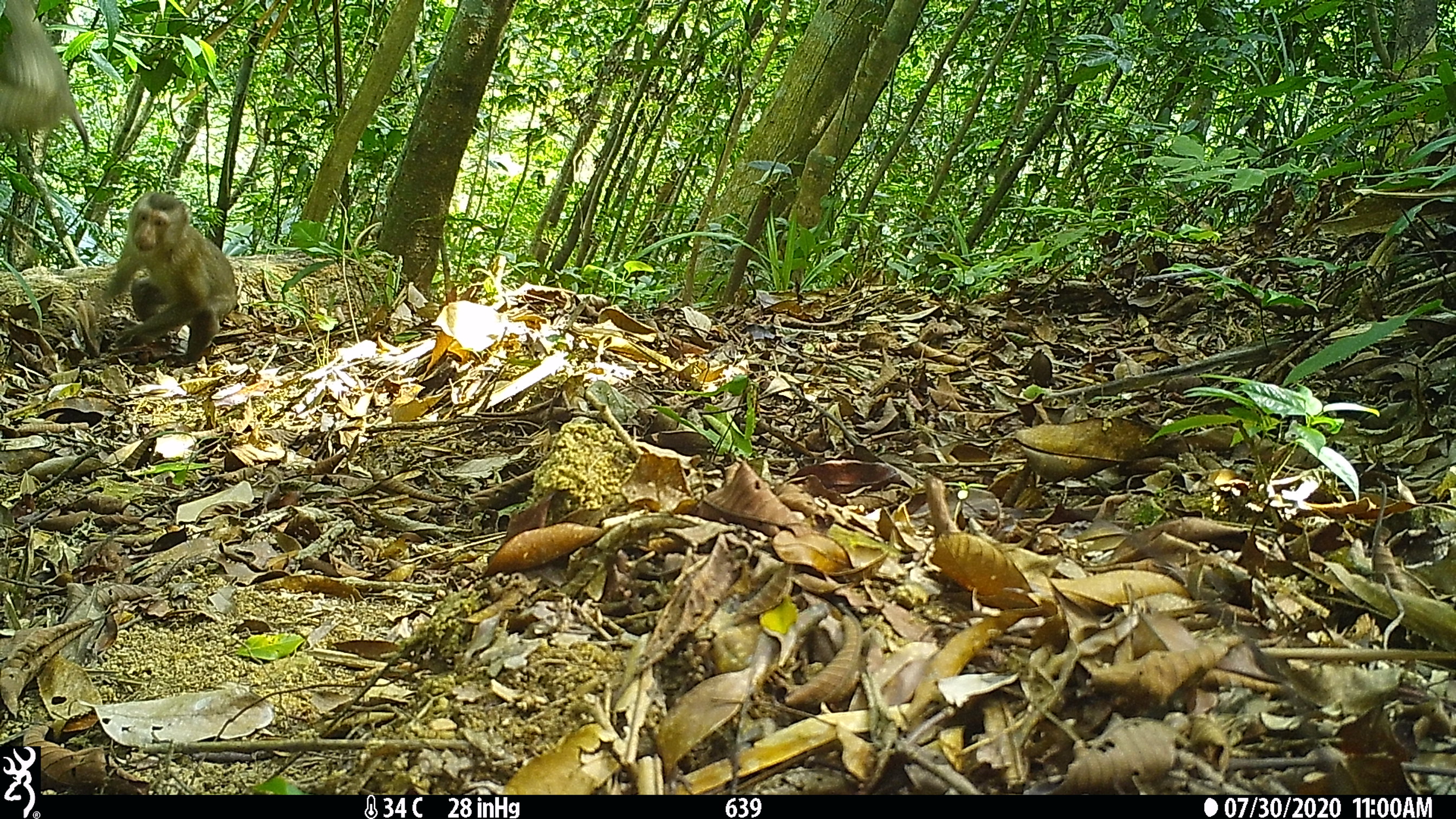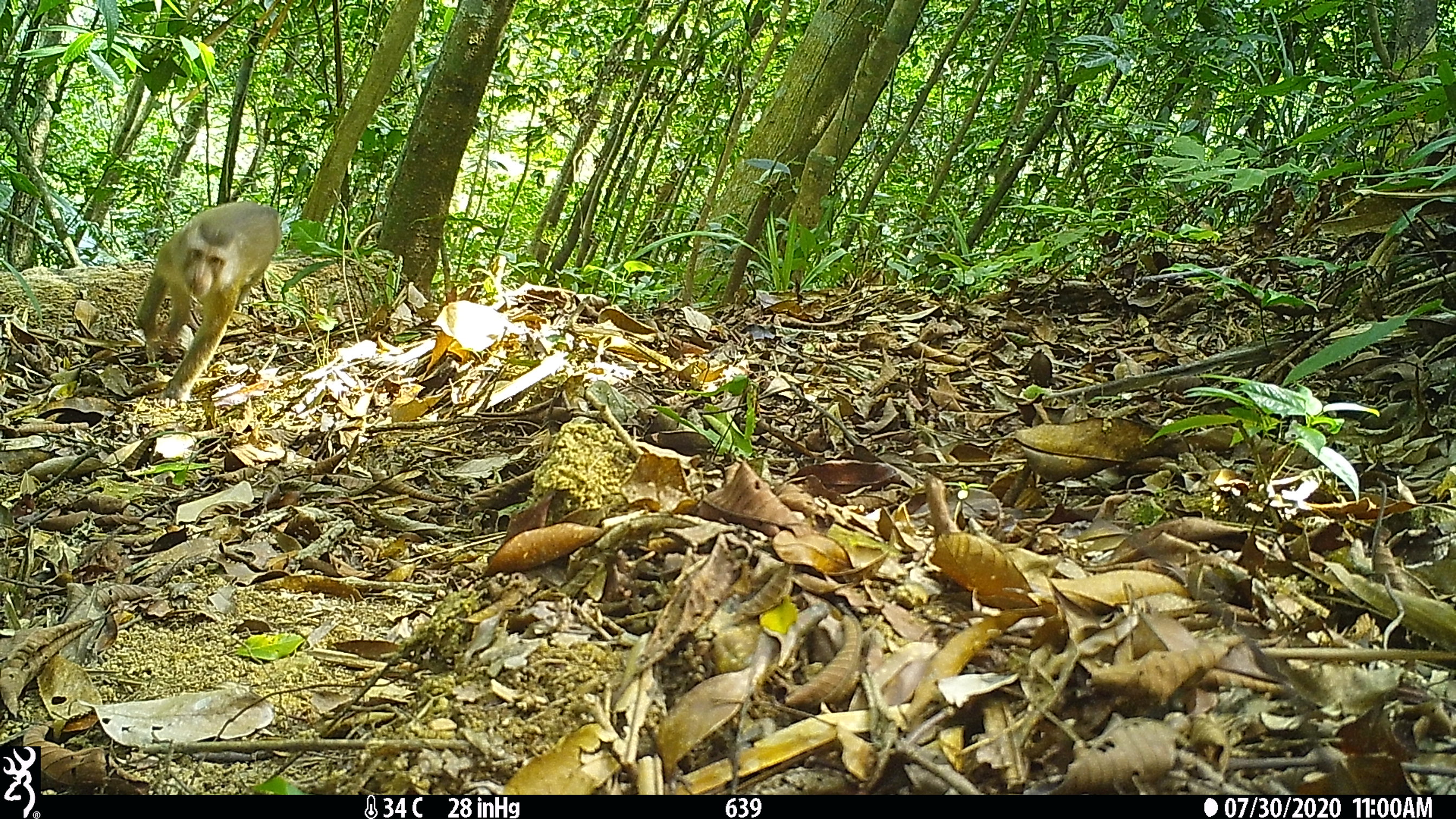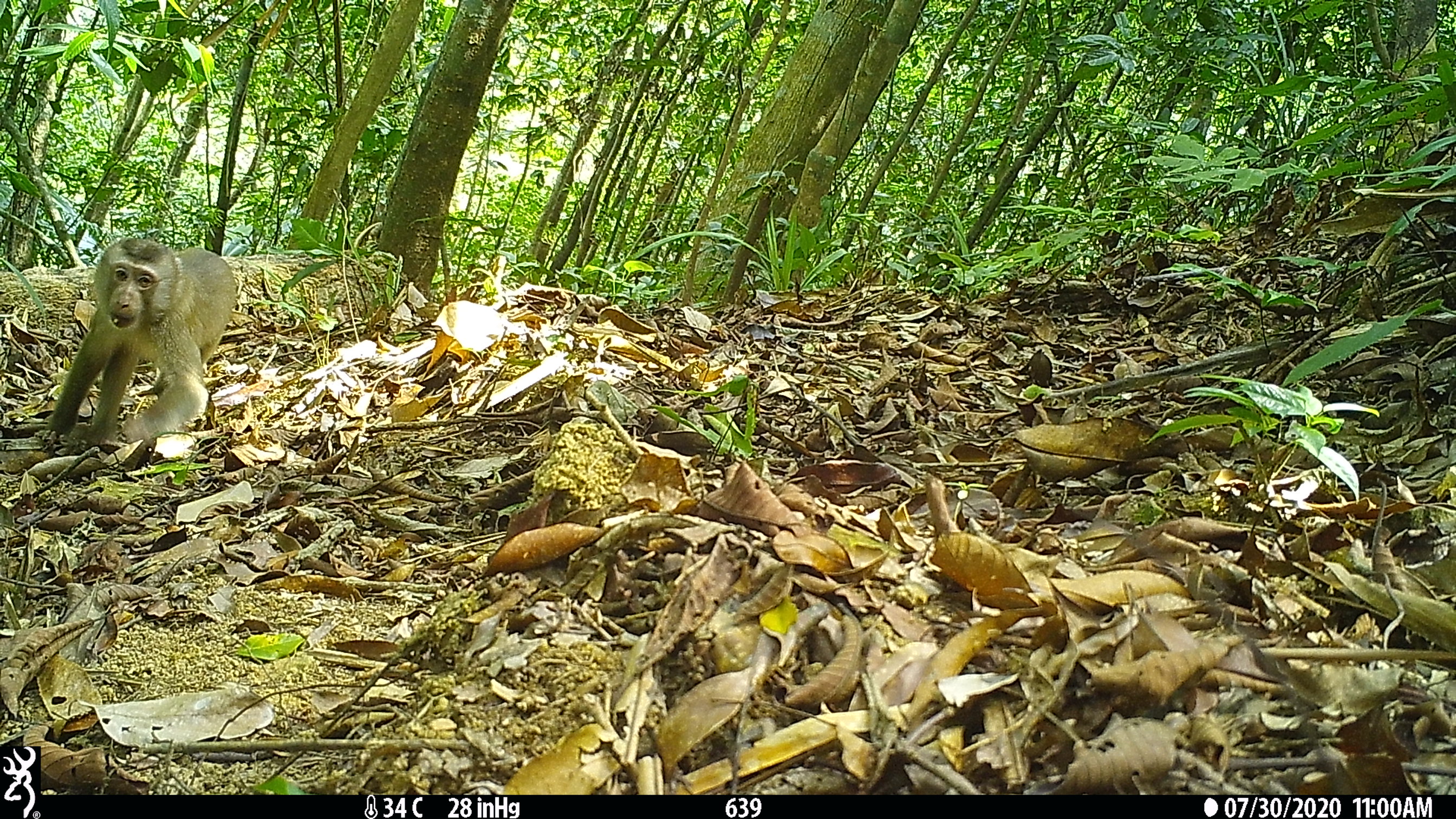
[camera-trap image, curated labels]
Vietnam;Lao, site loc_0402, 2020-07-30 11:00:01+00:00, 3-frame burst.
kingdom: Animalia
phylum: Chordata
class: Mammalia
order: Primates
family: Cercopithecidae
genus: Macaca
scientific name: Macaca nemestrina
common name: pig-tailed macaque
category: pig tailed macaque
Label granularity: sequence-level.